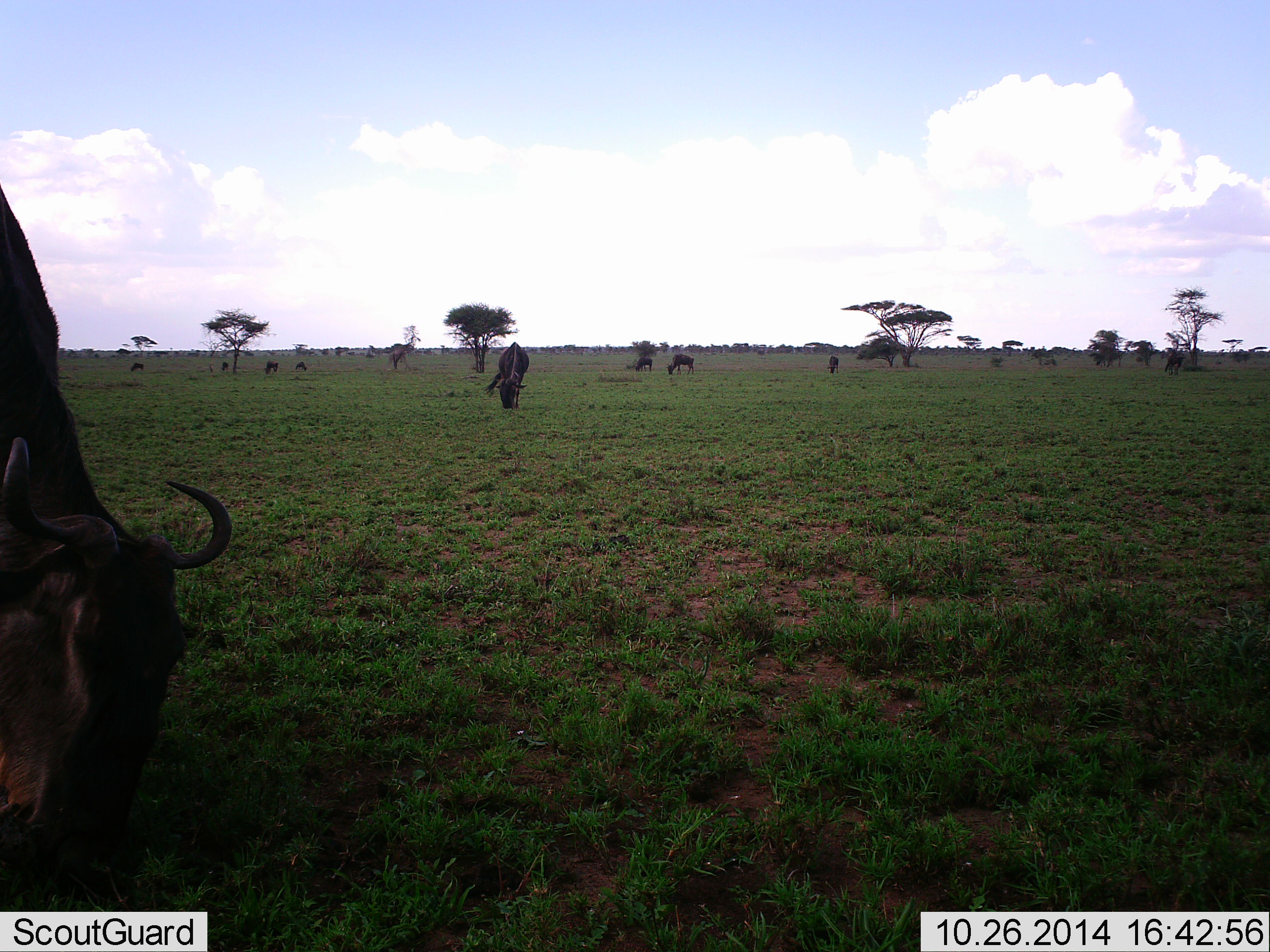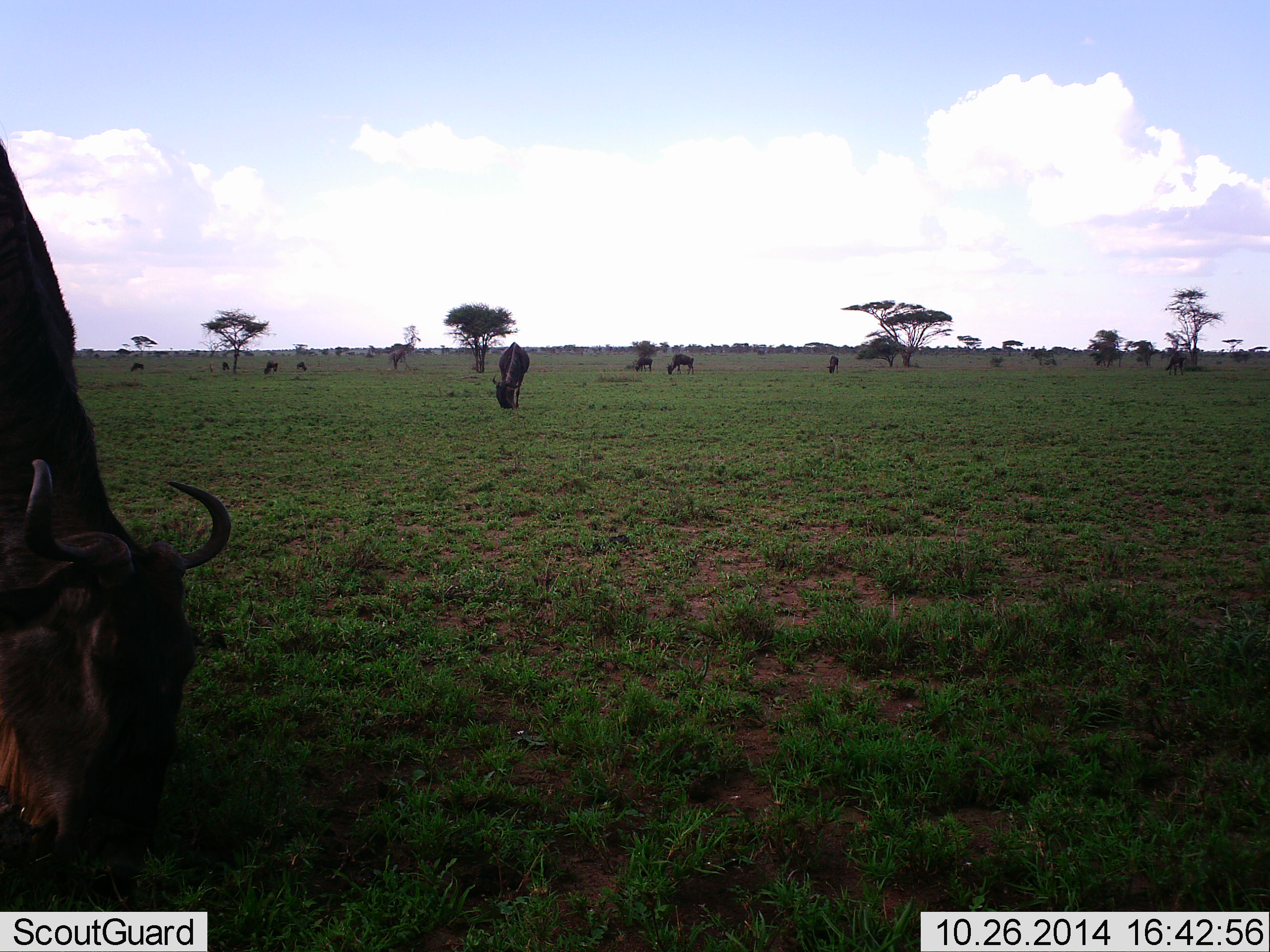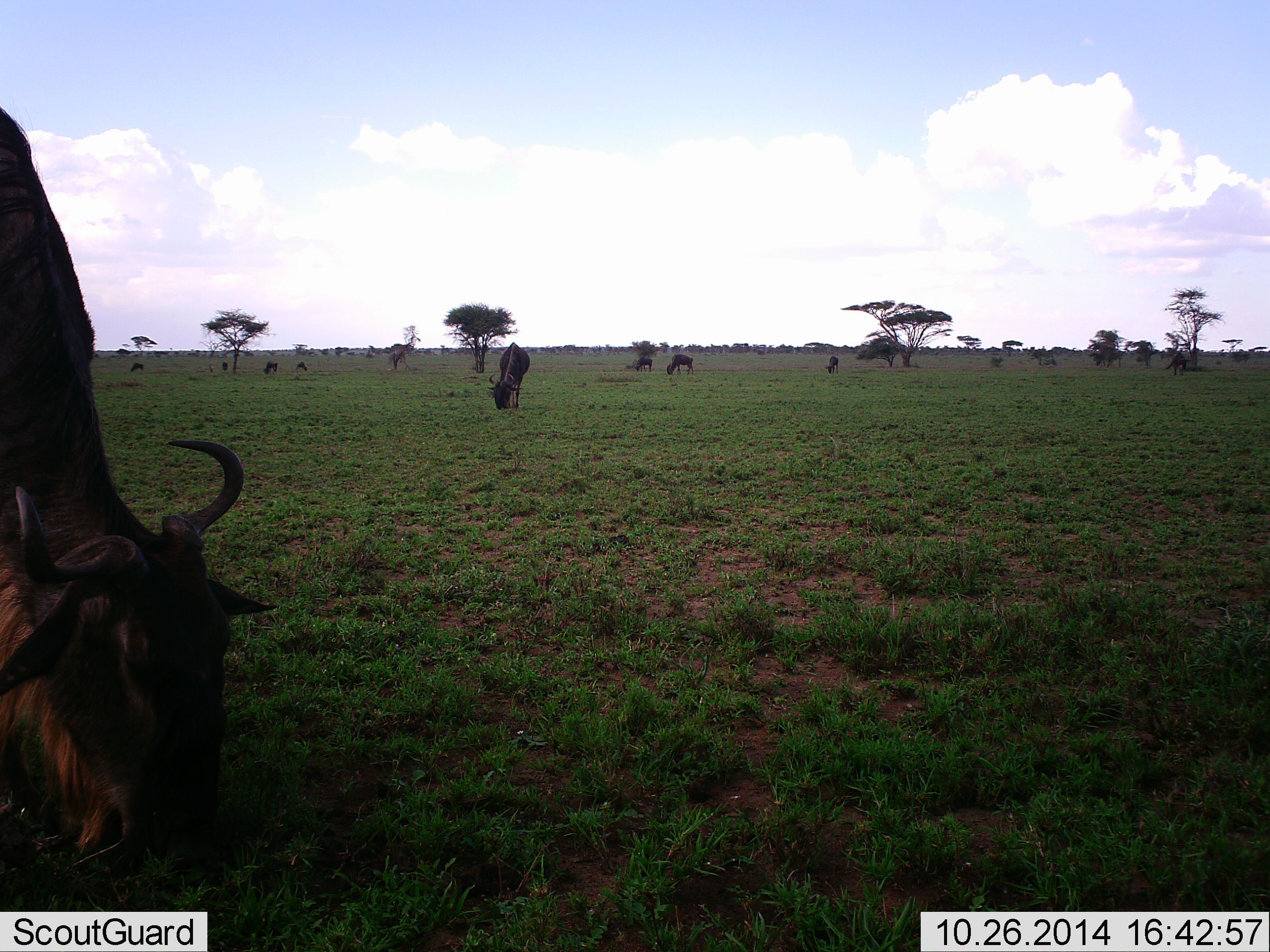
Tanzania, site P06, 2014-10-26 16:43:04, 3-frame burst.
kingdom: Animalia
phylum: Chordata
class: Mammalia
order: Artiodactyla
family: Bovidae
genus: Connochaetes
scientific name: Connochaetes taurinus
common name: blue wildebeest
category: wildebeest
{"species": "wildebeest (blue wildebeest) (Connochaetes taurinus)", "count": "11-50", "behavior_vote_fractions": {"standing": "20%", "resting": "0%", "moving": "0%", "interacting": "0%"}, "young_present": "0%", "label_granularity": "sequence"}